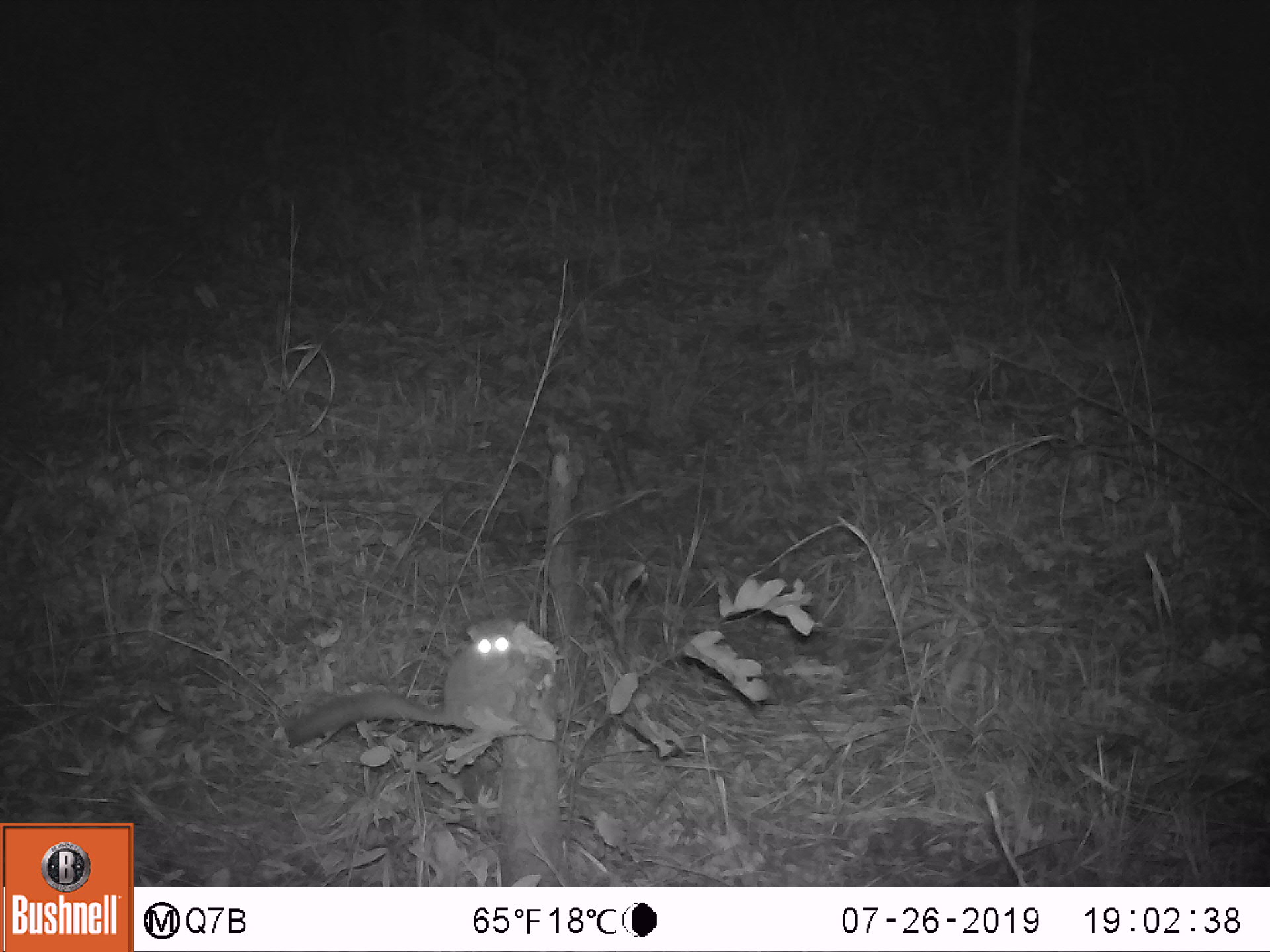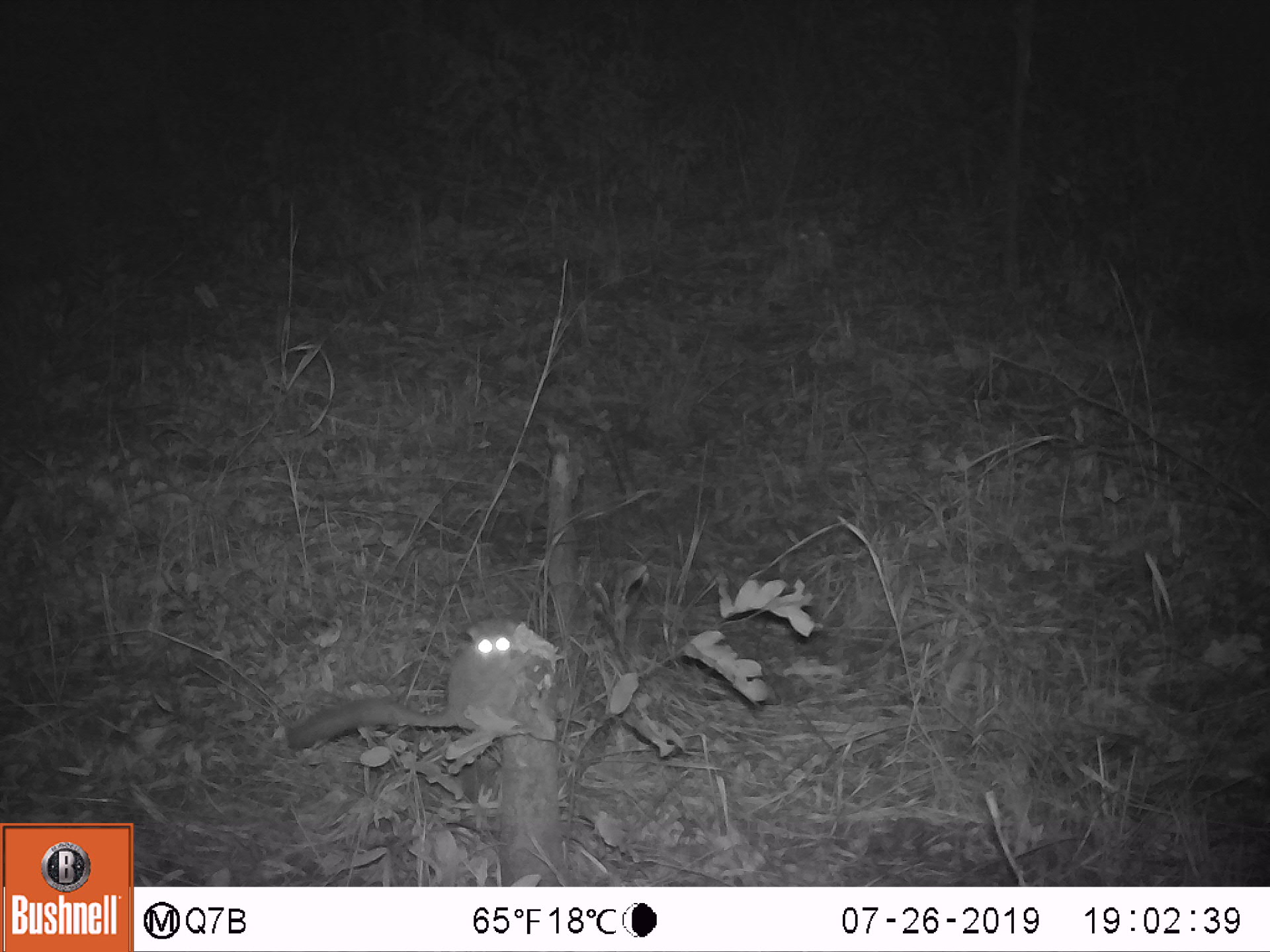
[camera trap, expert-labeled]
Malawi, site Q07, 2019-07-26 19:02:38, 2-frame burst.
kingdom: Animalia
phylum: Chordata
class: Mammalia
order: Primates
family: Galagidae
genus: Galago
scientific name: Galago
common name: lesser bushbabies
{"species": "Galago (lesser bushbabies)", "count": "1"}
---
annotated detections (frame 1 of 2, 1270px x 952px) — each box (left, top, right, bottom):
galago: (281, 613, 529, 748)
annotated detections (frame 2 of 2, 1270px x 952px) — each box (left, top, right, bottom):
galago: (282, 611, 526, 753)